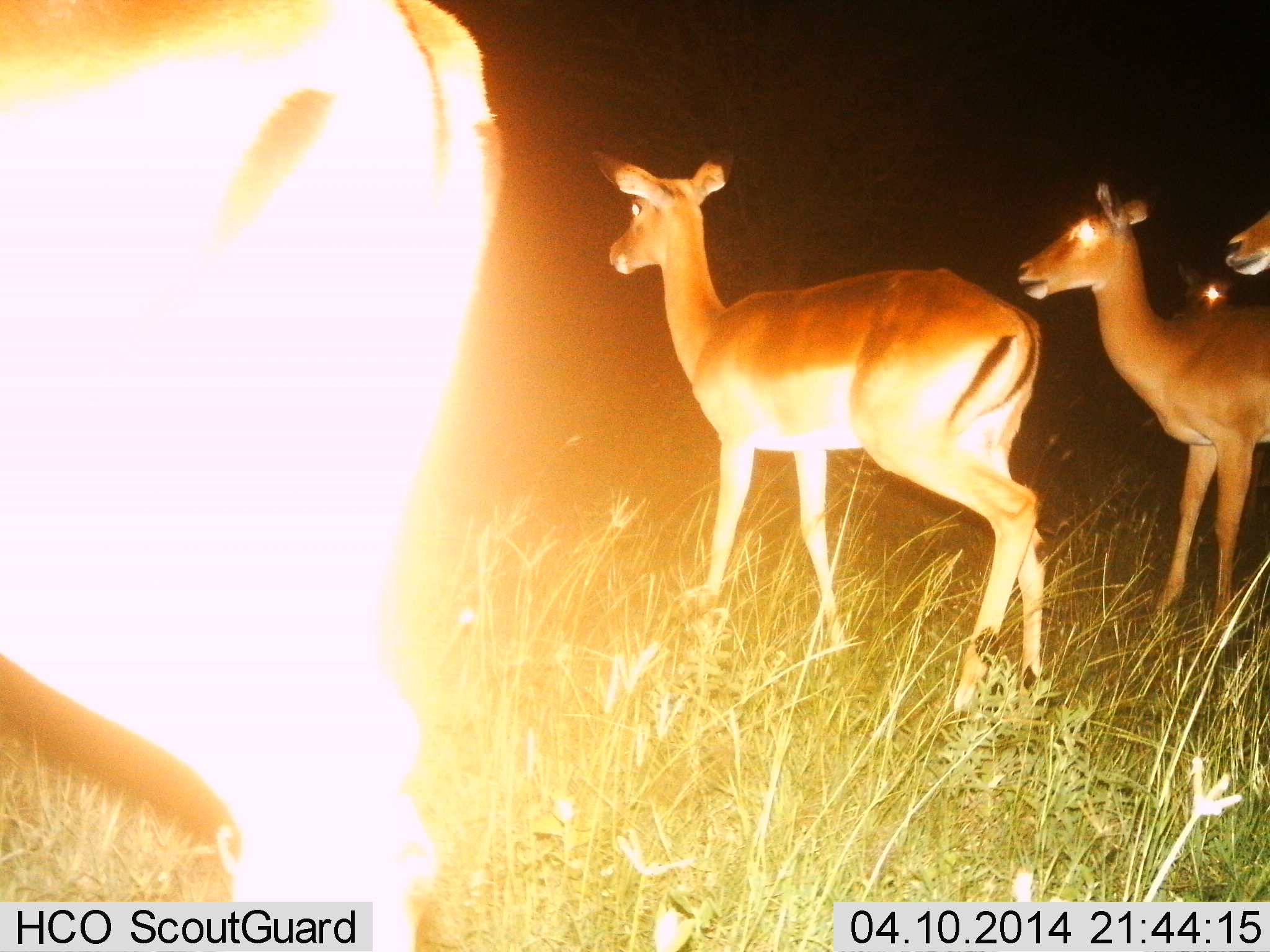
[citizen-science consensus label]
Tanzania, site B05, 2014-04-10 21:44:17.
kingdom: Animalia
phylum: Chordata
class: Mammalia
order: Artiodactyla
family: Bovidae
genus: Aepyceros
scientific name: Aepyceros melampus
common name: impala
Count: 5.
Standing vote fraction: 90%.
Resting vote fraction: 0%.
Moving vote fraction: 10%.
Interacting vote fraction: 0%.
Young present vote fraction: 0%.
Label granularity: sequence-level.